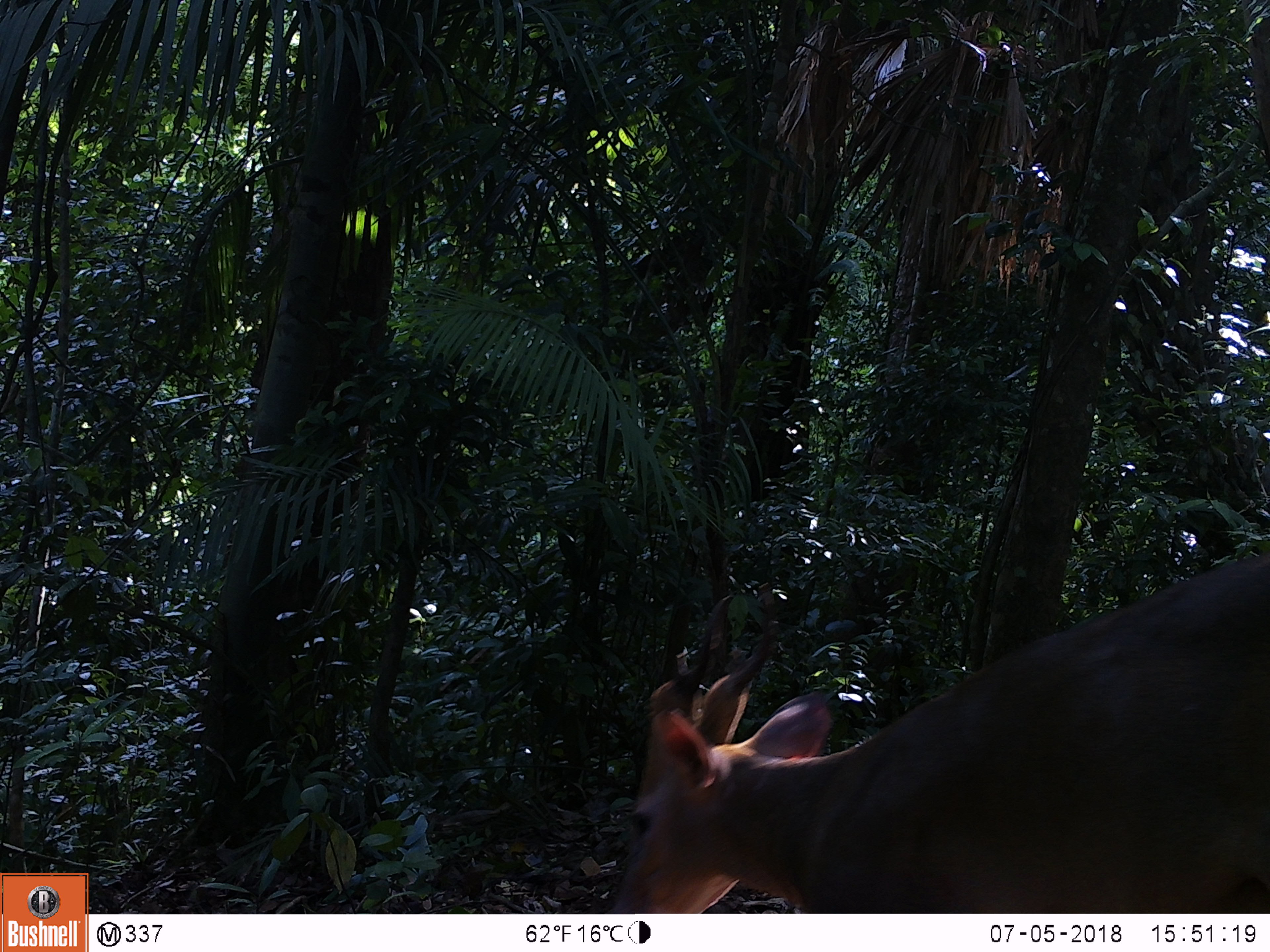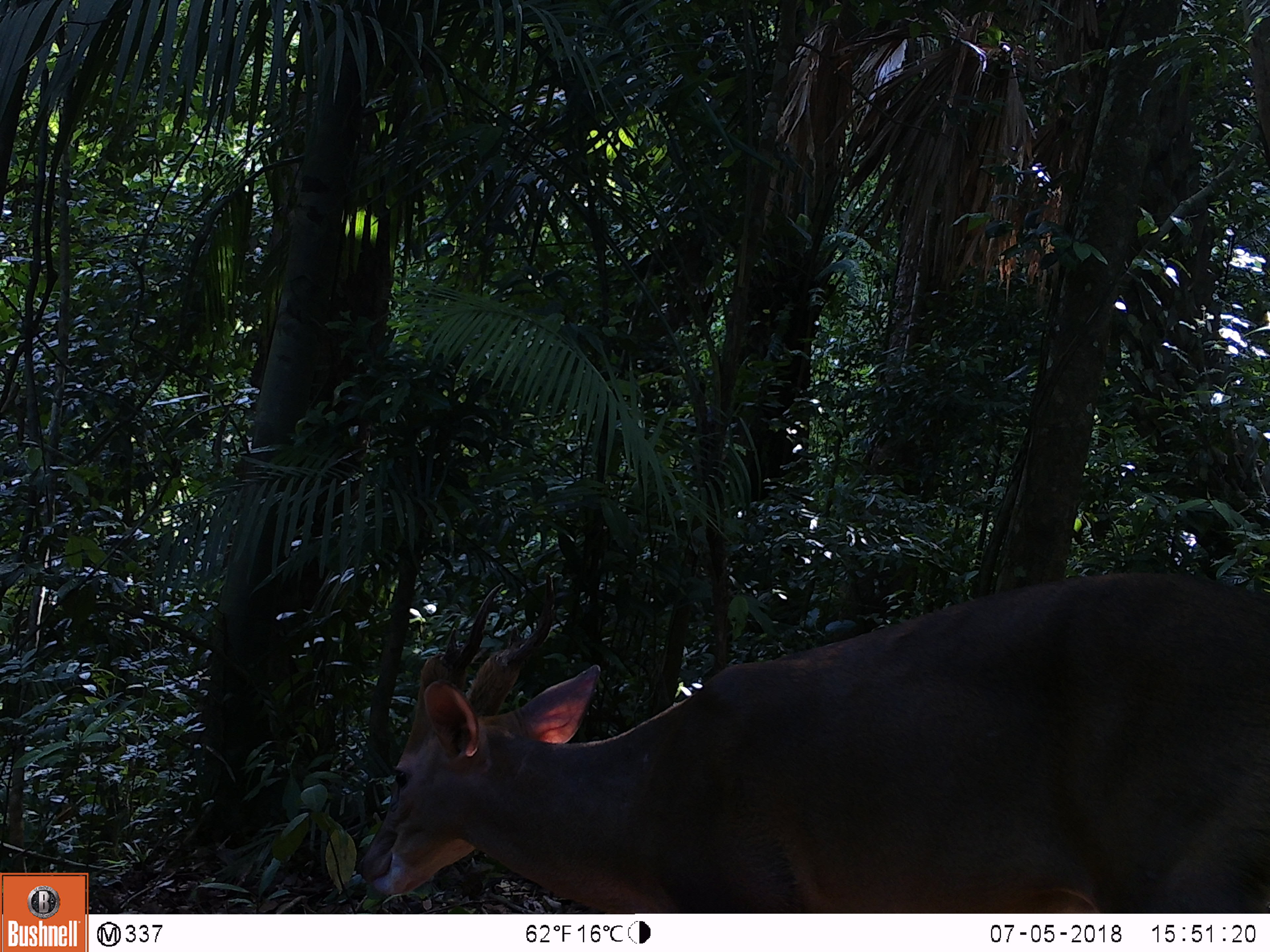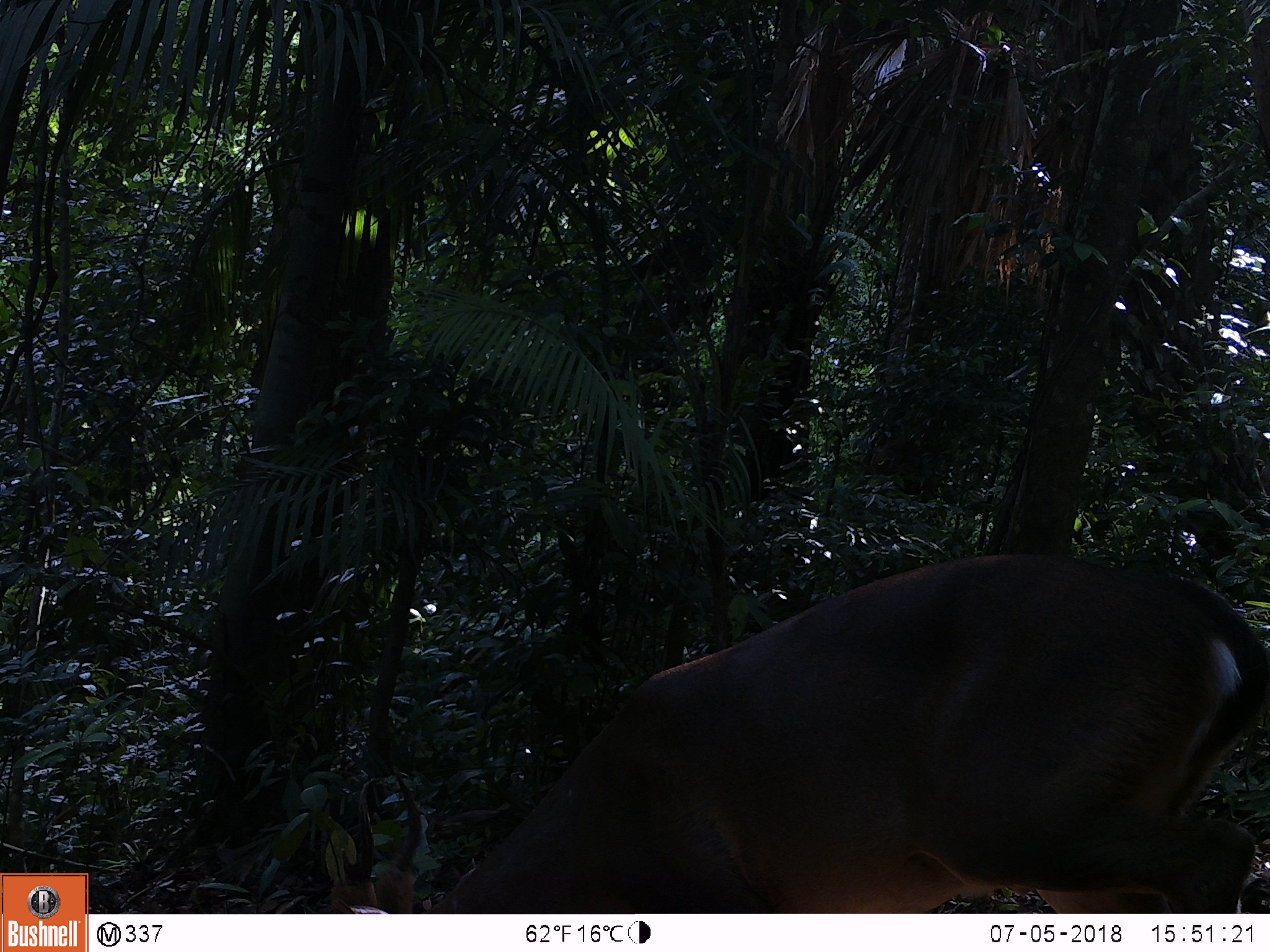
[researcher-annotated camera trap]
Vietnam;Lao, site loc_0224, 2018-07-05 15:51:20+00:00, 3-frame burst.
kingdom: Animalia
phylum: Chordata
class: Mammalia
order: Artiodactyla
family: Cervidae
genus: Muntiacus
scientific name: Muntiacus vuquangensis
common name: large-antlered muntjac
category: large antlered muntjac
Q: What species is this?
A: Large antlered muntjac (large-antlered muntjac) (Muntiacus vuquangensis).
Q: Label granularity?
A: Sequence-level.